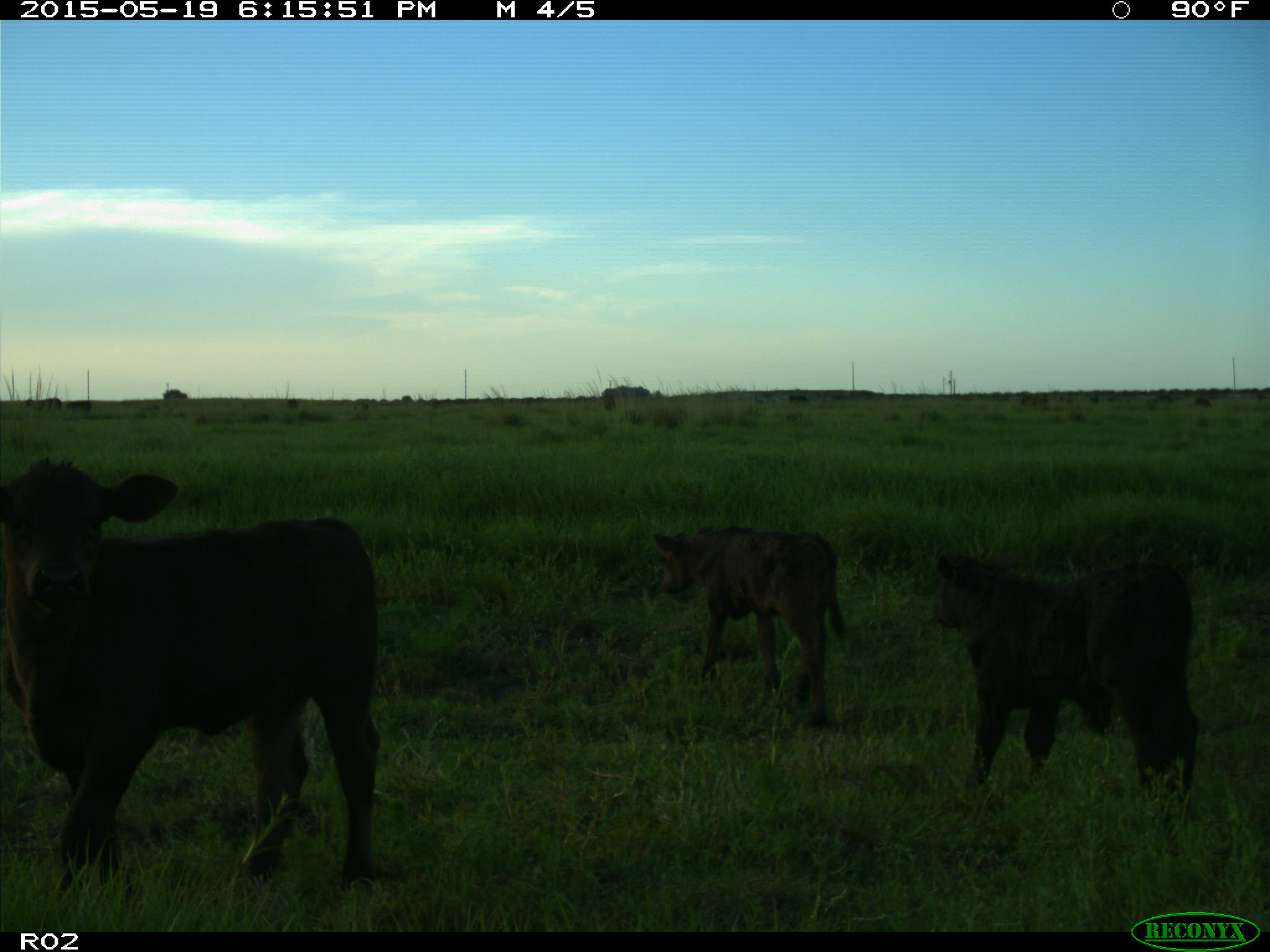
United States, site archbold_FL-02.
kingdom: Animalia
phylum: Chordata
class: Mammalia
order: Artiodactyla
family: Bovidae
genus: Bos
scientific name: Bos taurus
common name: domestic cow